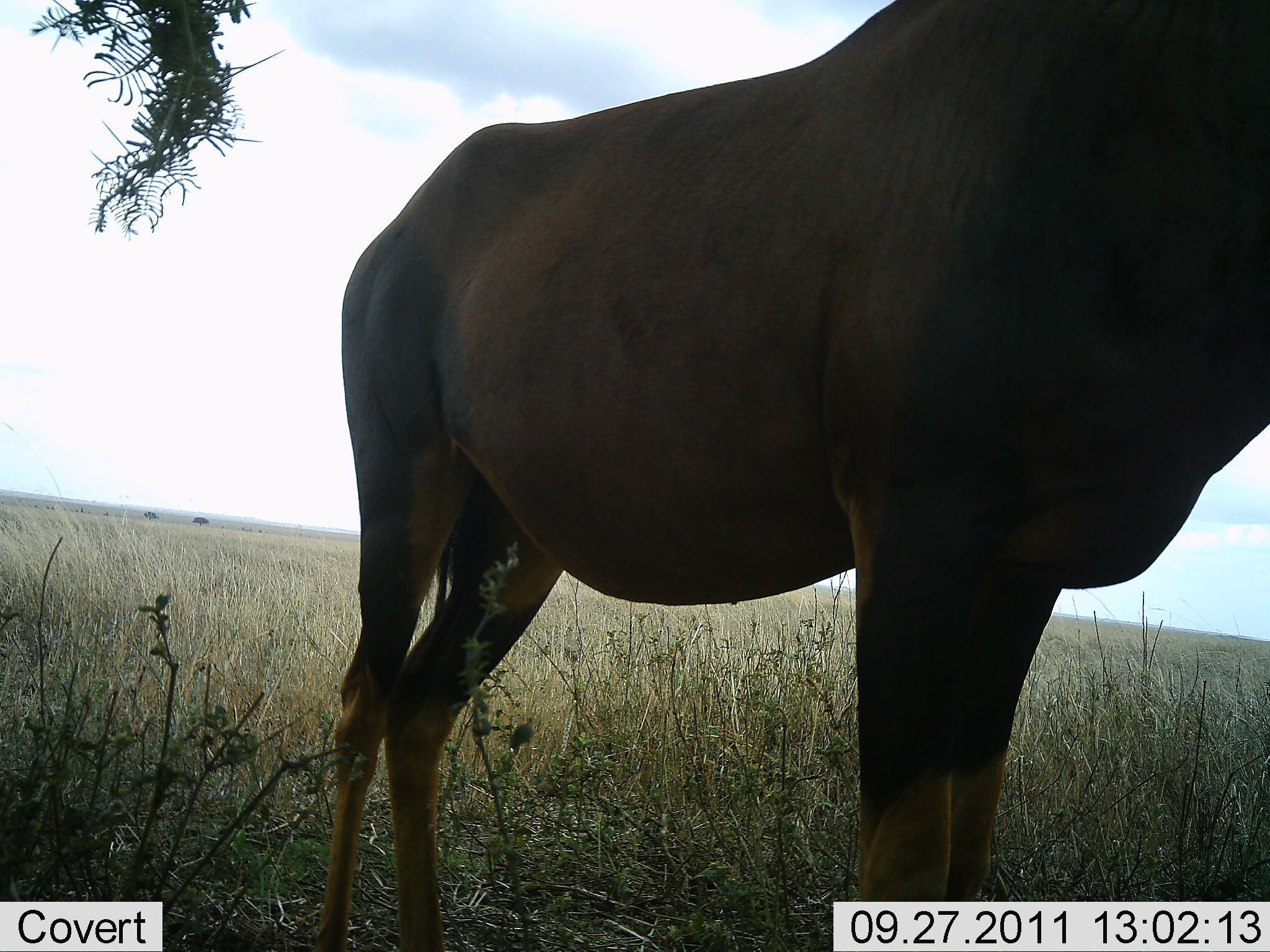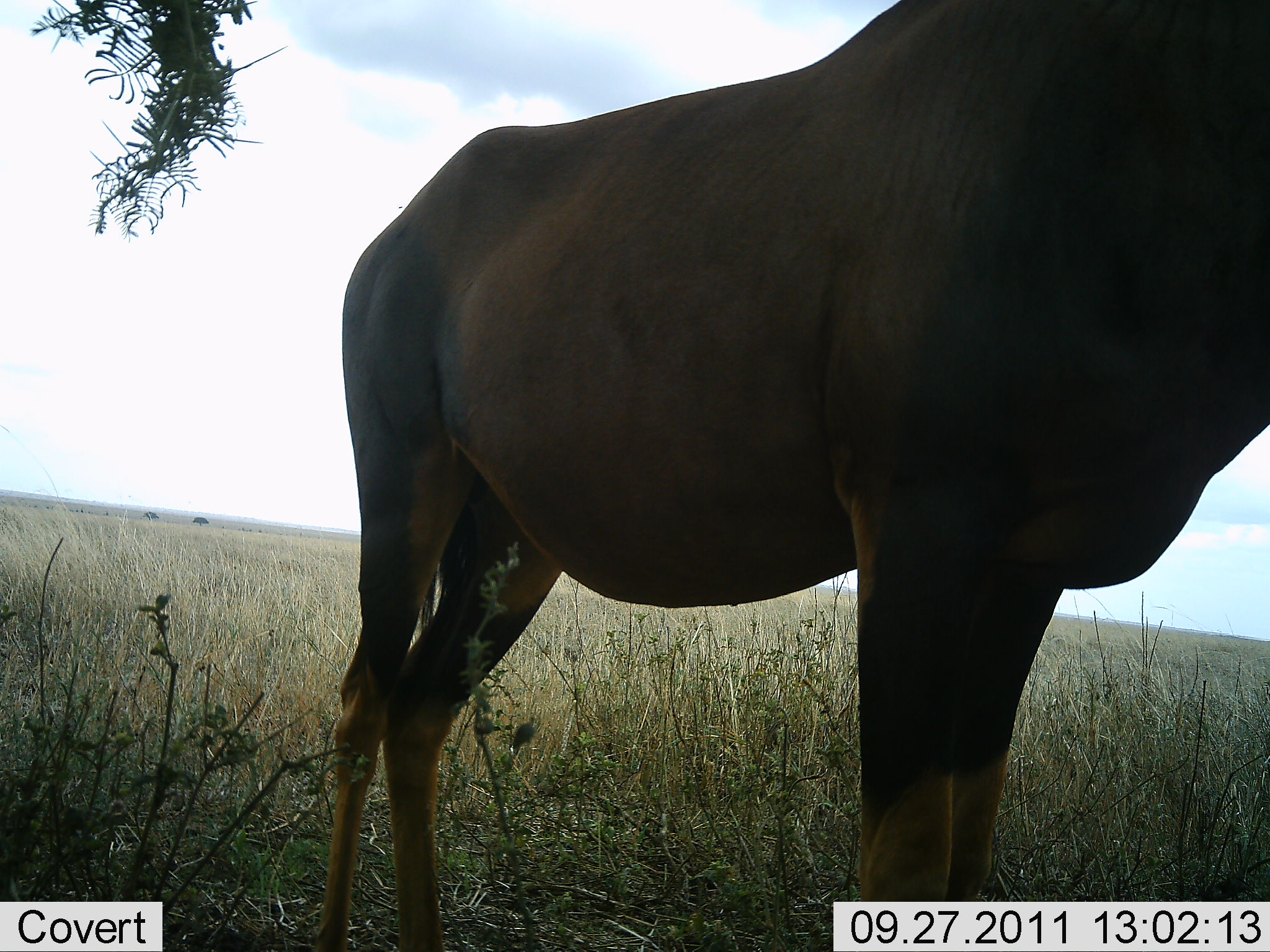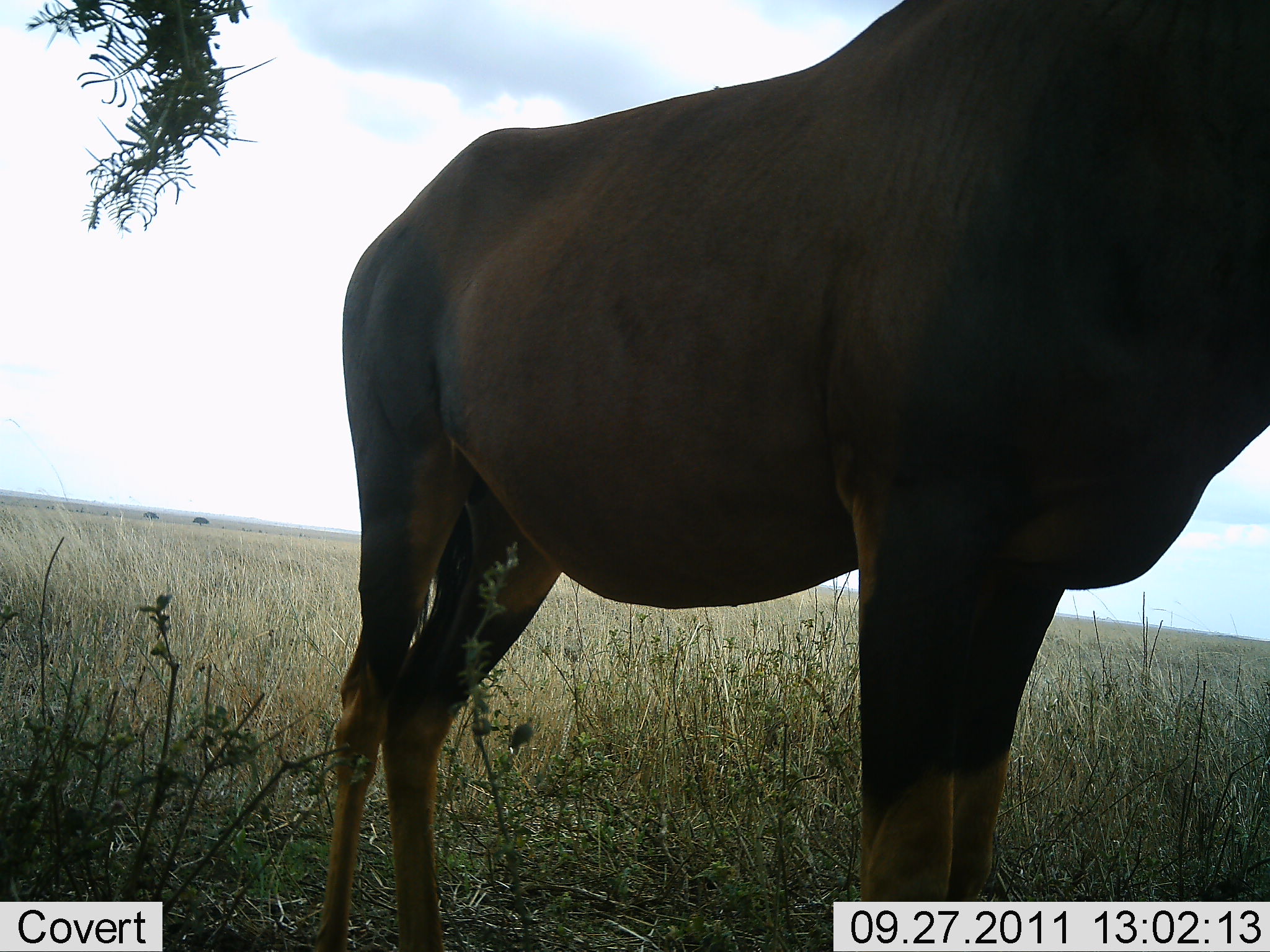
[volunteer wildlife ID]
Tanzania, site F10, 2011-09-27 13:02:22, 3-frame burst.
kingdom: Animalia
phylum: Chordata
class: Mammalia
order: Artiodactyla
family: Bovidae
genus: Damaliscus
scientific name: Damaliscus lunatus jimela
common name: topi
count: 1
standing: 100%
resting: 8%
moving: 0%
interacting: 0%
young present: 0%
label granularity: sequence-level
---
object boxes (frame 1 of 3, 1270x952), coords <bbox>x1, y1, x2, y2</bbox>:
animal: <bbox>309, 0, 1270, 951</bbox>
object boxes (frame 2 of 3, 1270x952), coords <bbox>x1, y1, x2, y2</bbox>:
animal: <bbox>306, 1, 1270, 952</bbox>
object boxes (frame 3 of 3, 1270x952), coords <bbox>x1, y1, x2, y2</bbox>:
animal: <bbox>329, 1, 1270, 952</bbox>